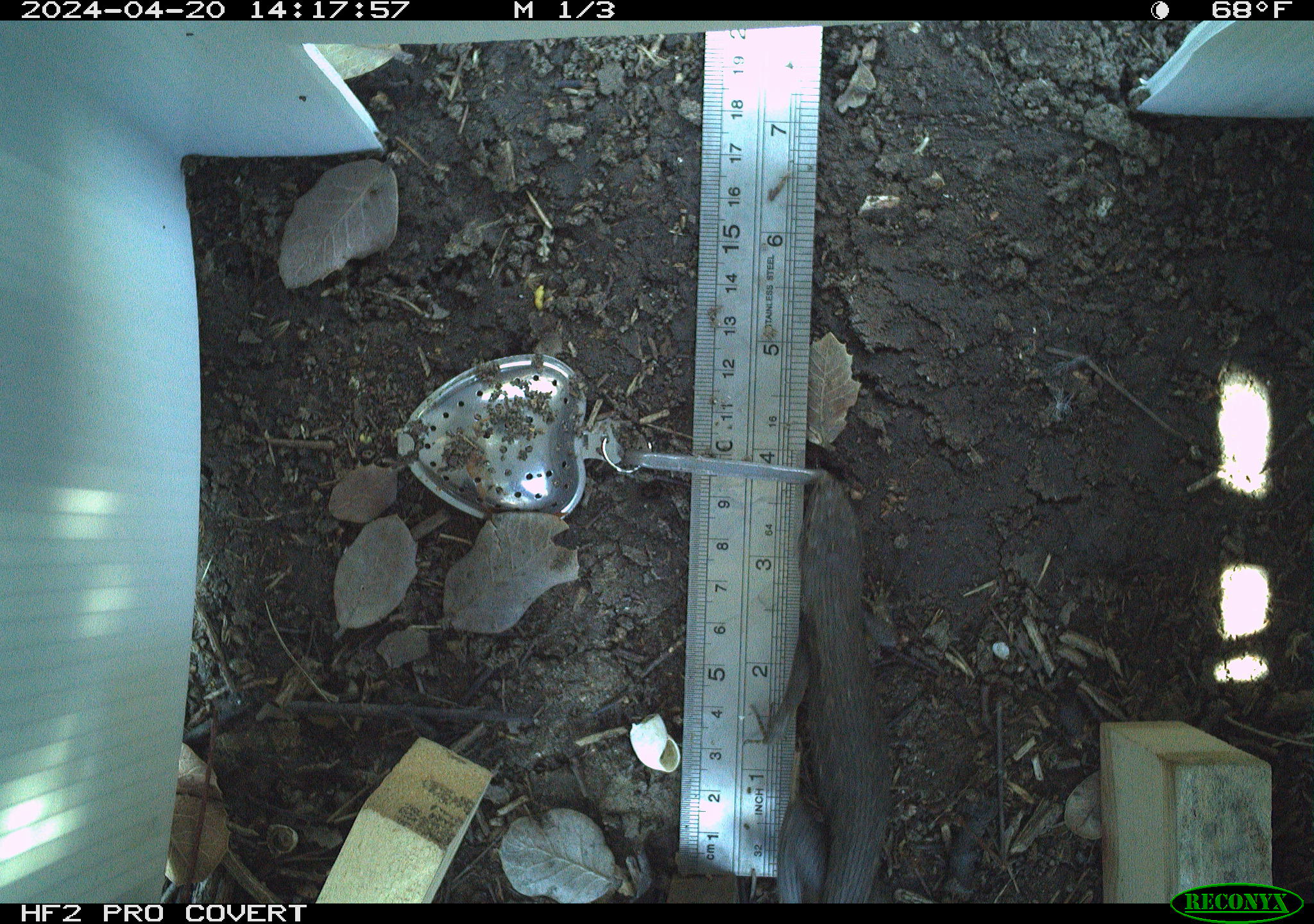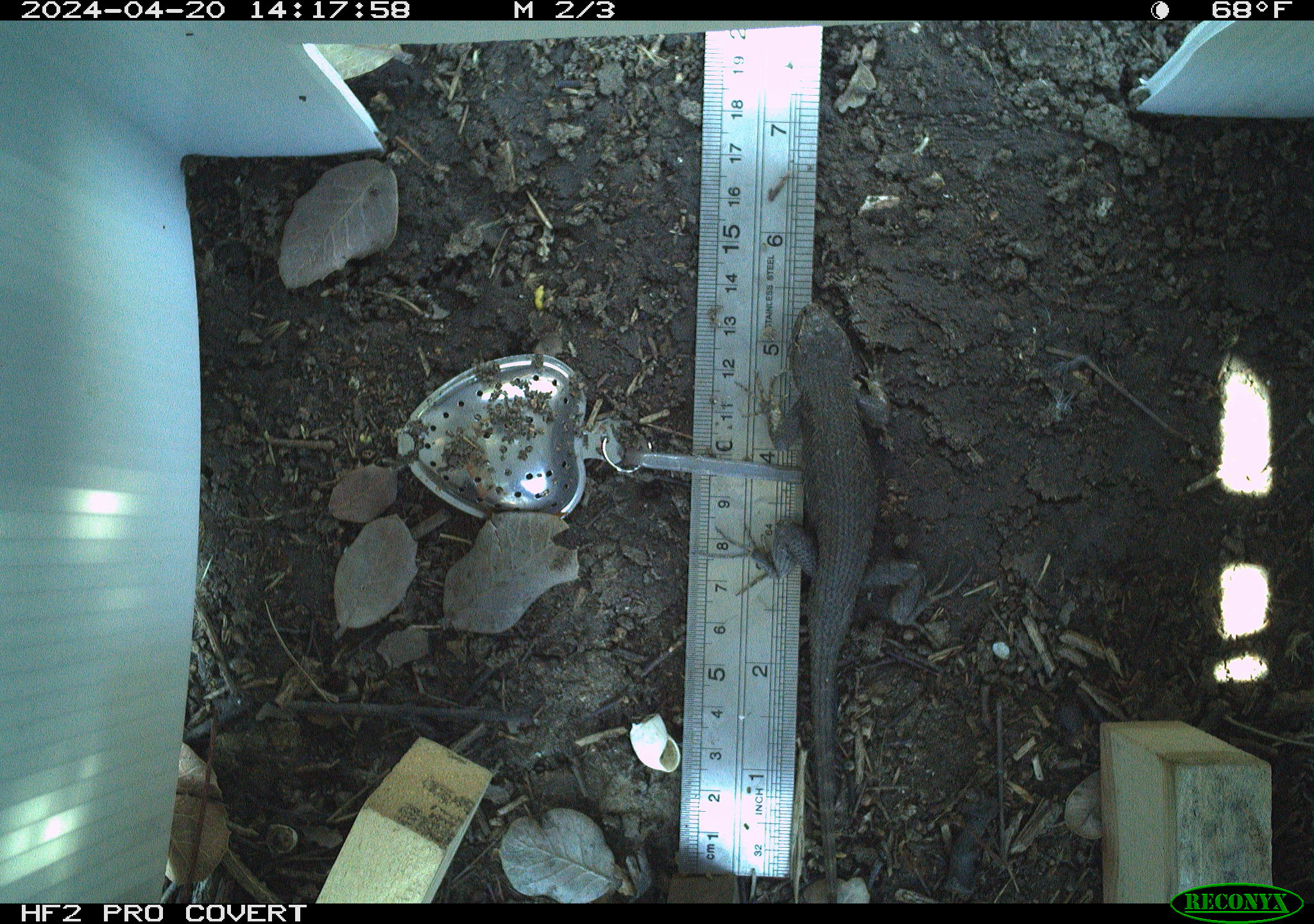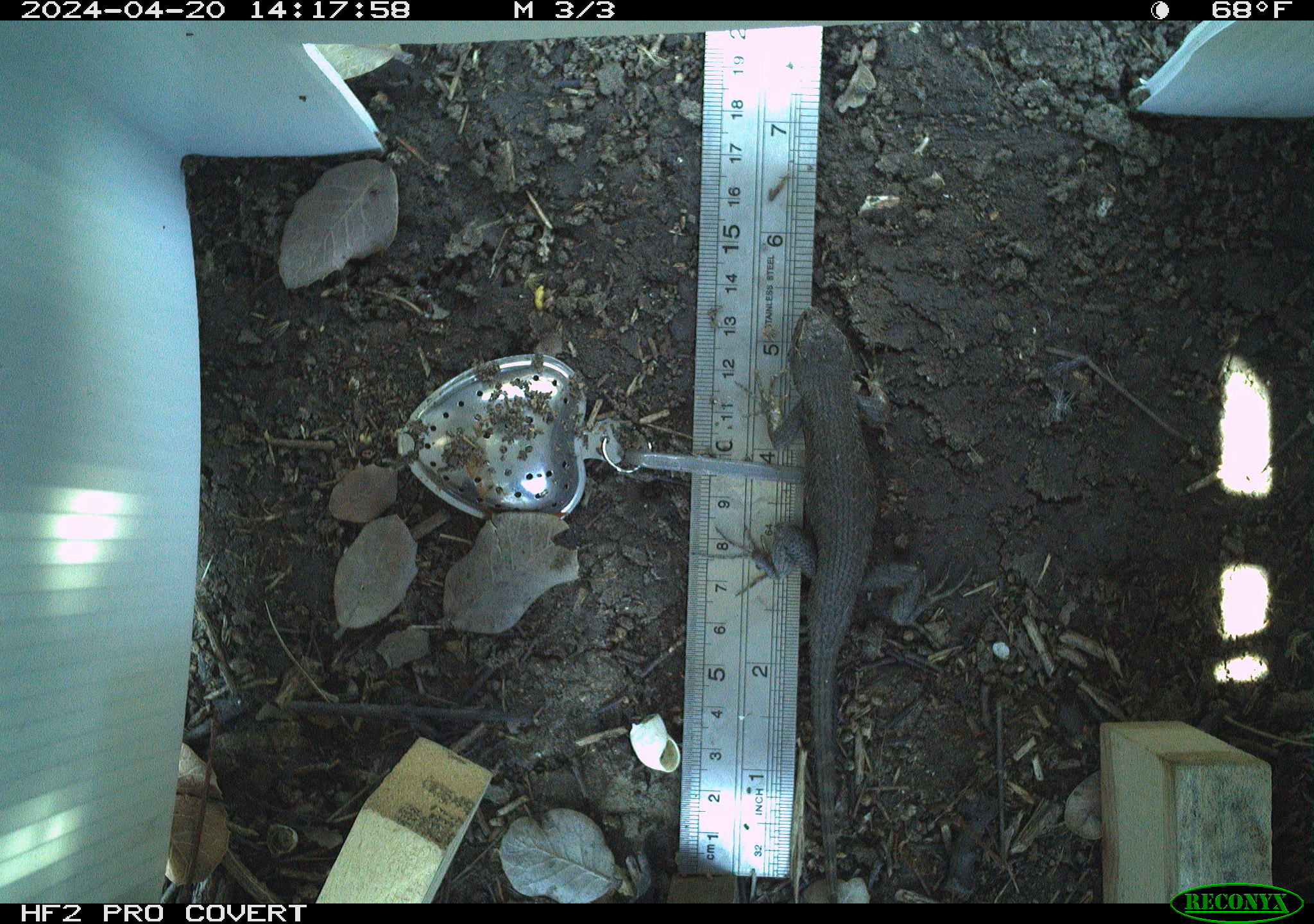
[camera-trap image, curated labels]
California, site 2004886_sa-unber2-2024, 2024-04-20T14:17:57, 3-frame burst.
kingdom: Animalia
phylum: Chordata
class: Reptilia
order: Squamata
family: Phrynosomatidae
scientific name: Phrynosomatidae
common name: phrynosomatid lizards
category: phrynosomatidae family